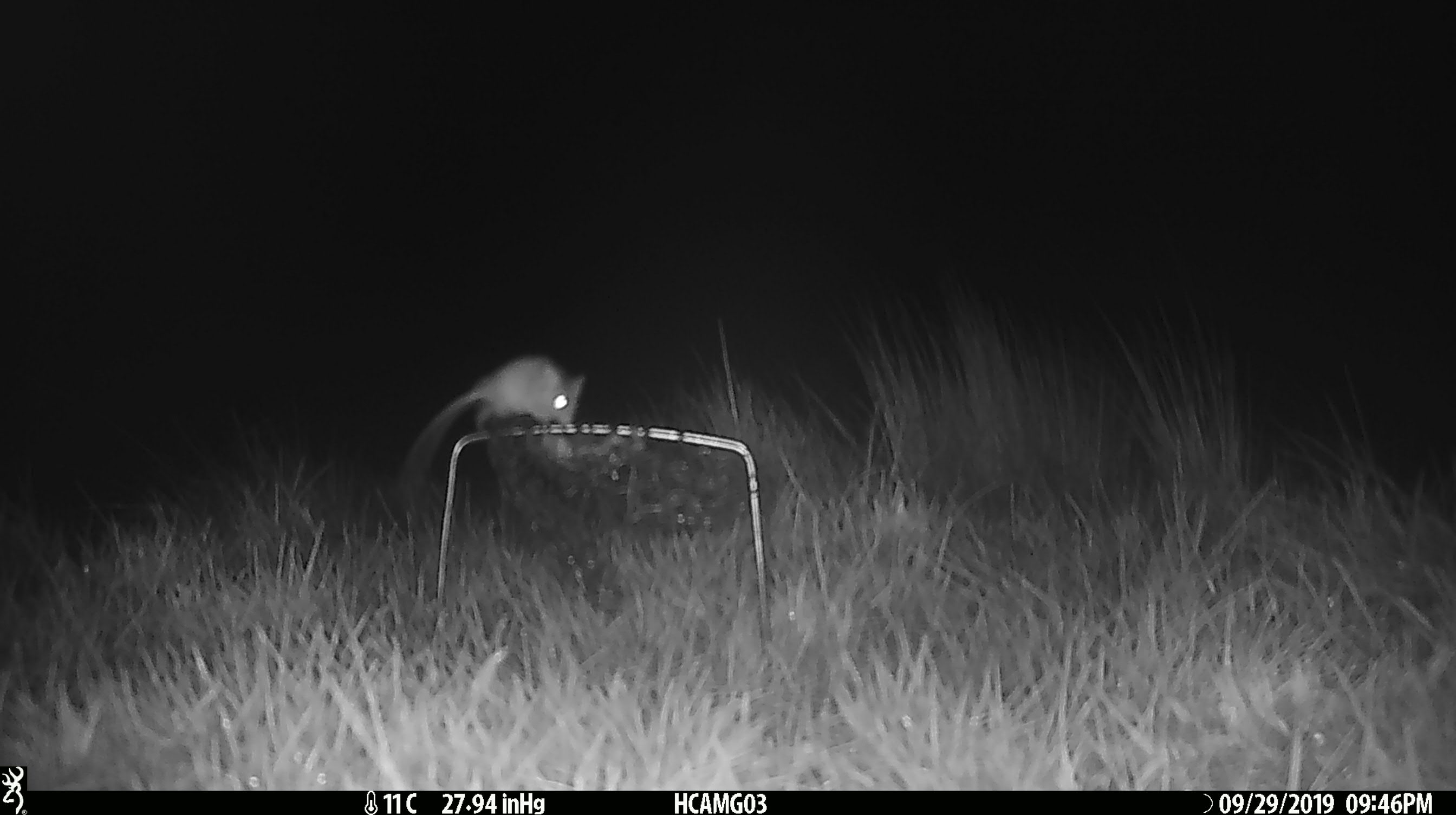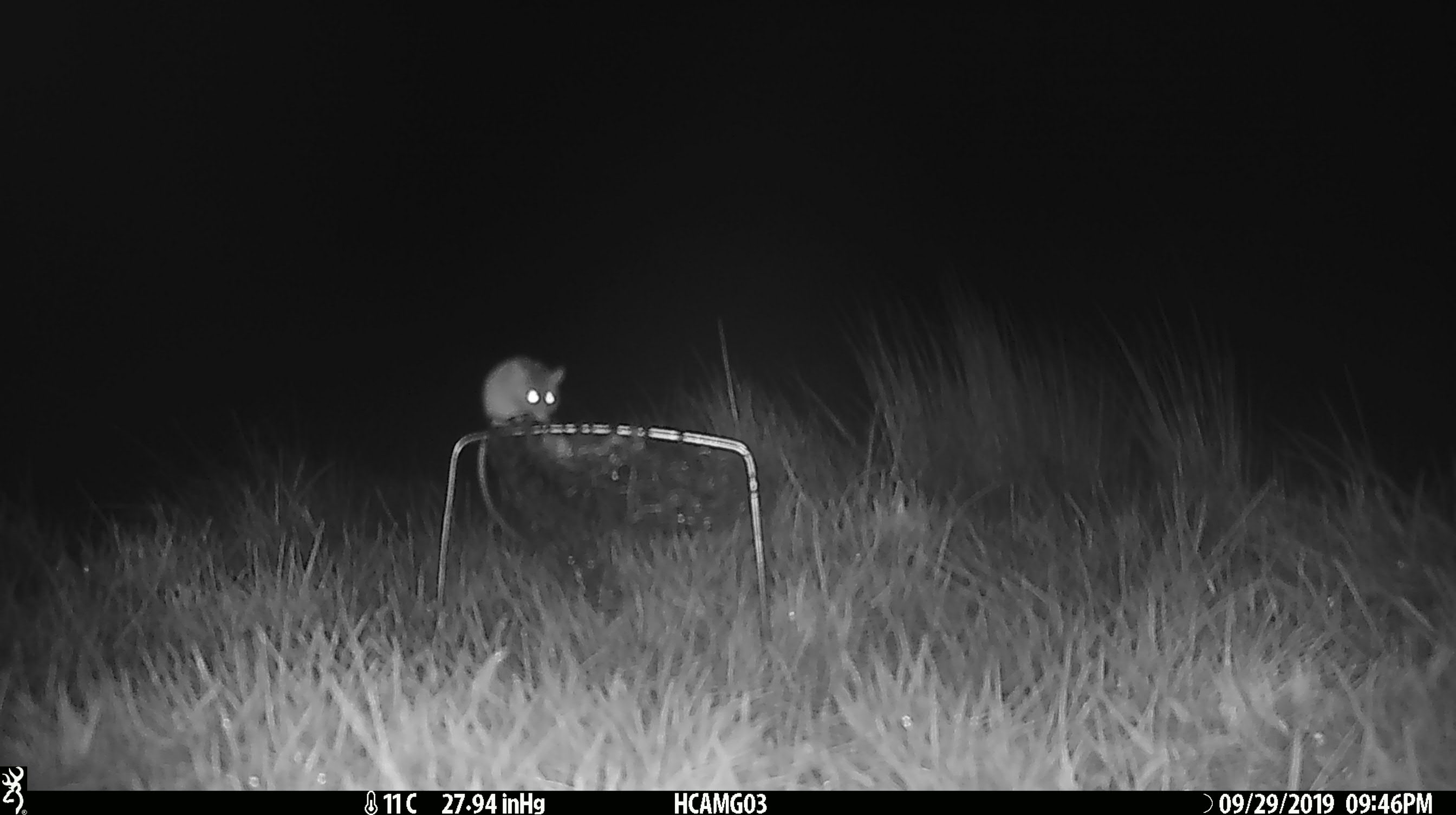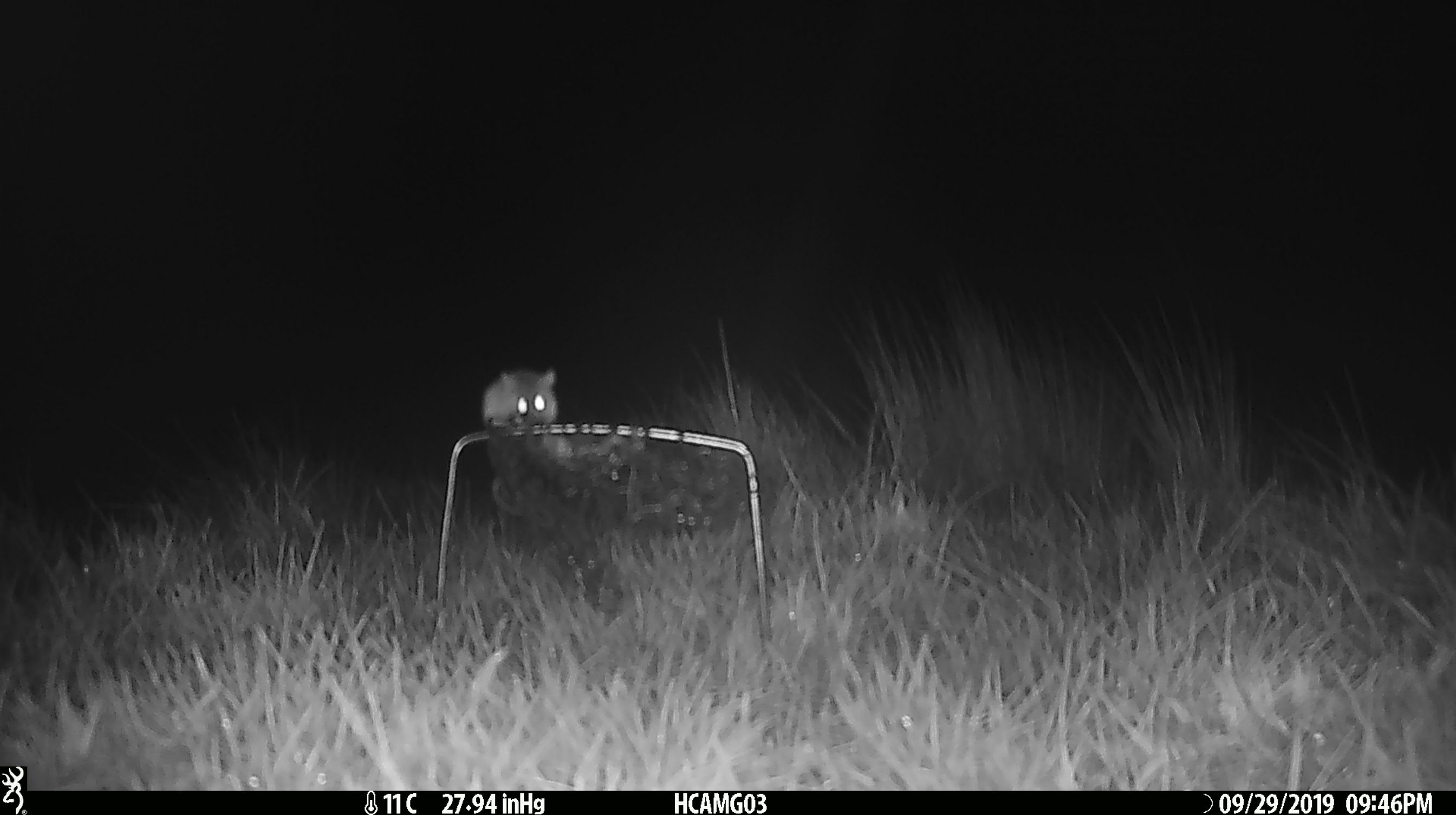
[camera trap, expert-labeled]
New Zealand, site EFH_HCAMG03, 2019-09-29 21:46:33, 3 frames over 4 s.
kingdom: Animalia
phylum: Chordata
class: Mammalia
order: Rodentia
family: Muridae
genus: Mus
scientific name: Mus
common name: mouse